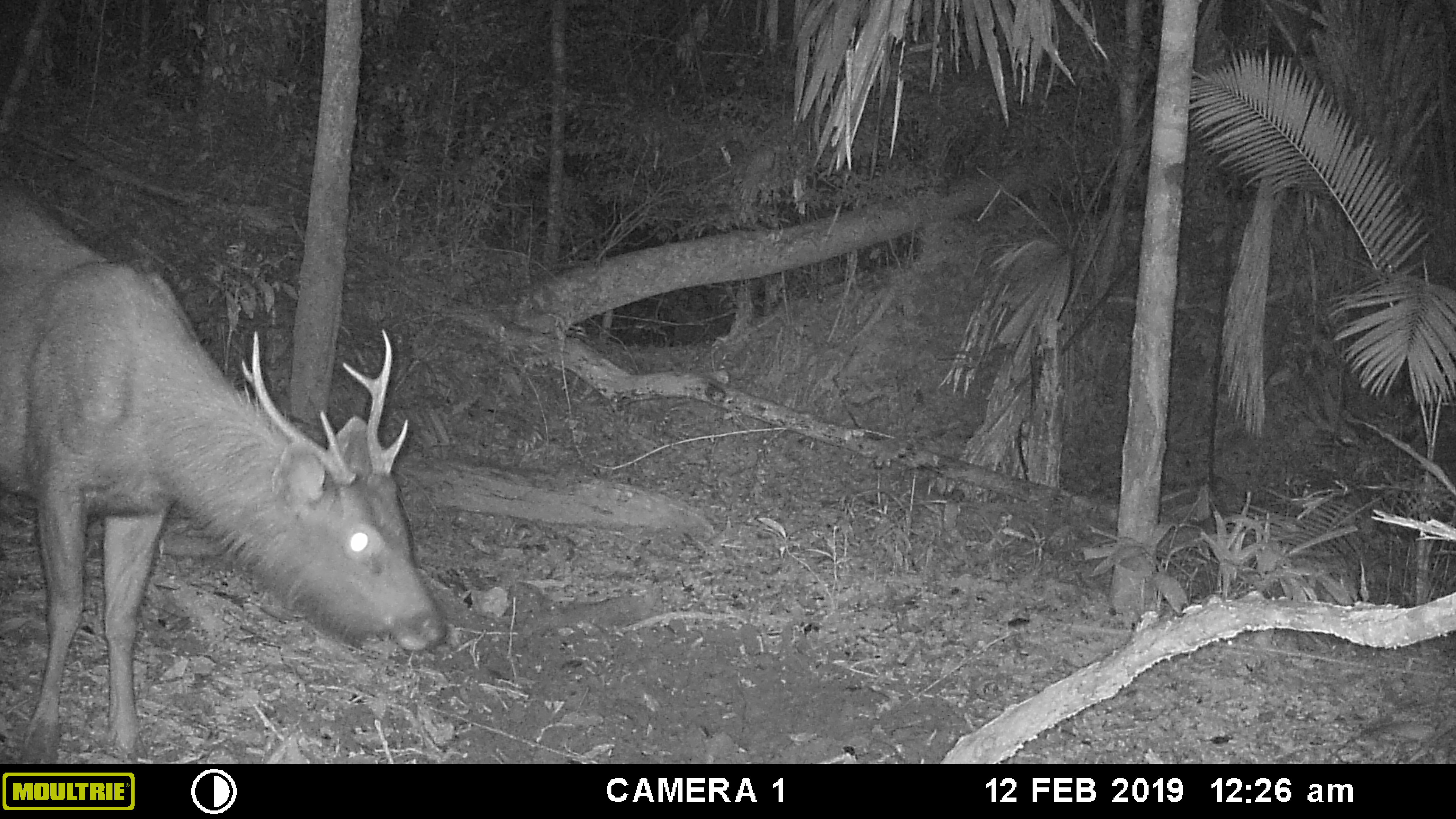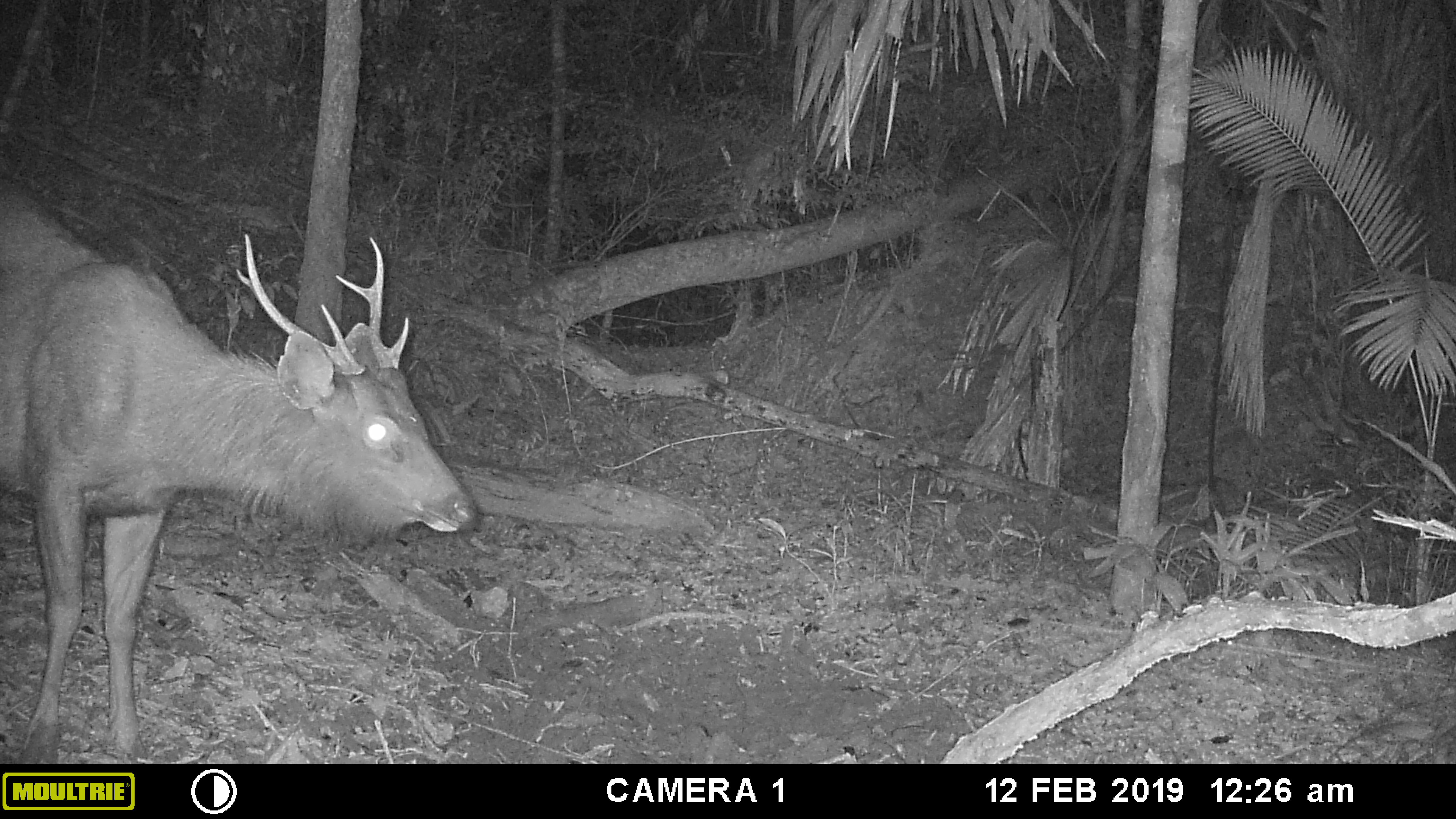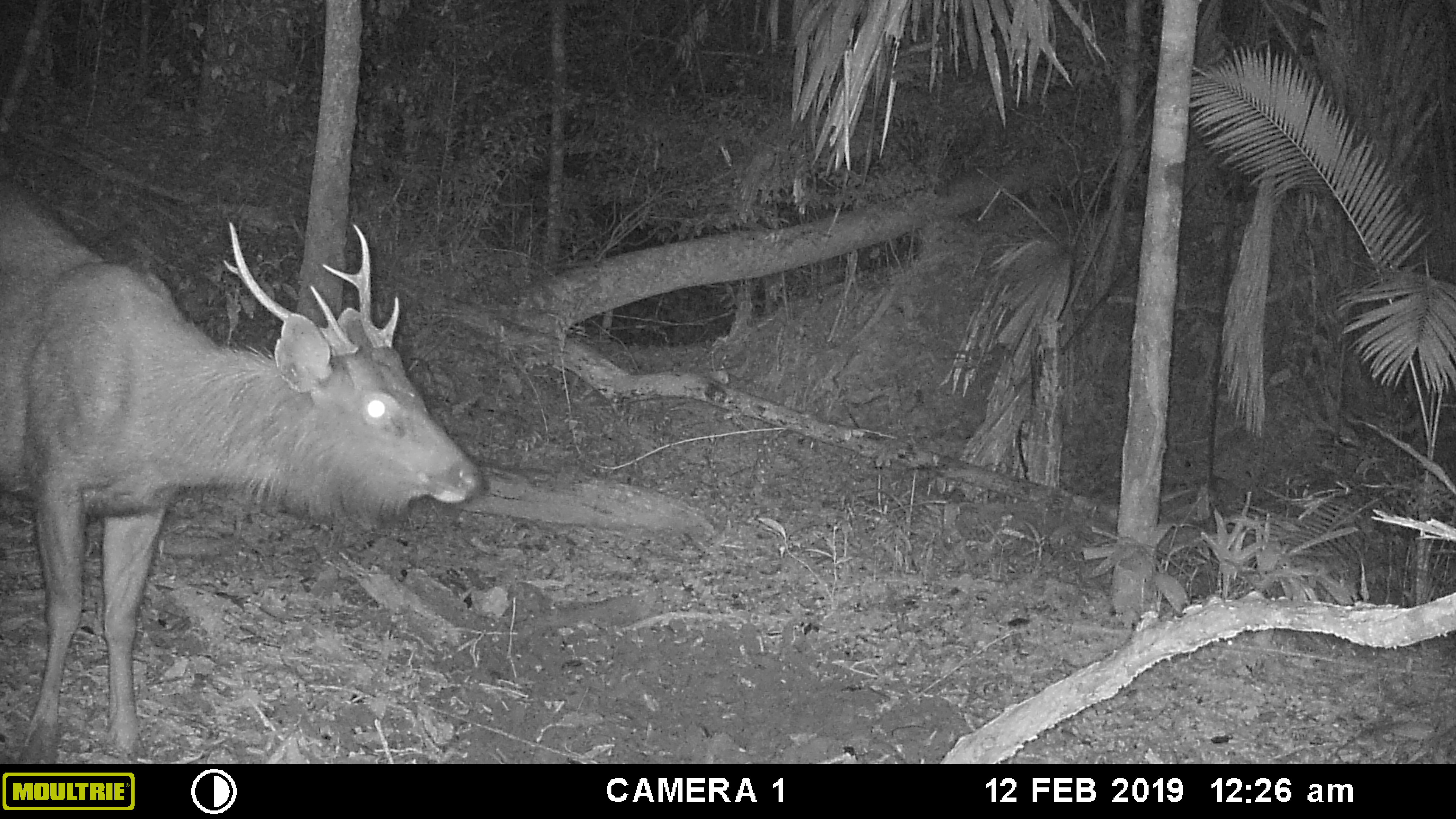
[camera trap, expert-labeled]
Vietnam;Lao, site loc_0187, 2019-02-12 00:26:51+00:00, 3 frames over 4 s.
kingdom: Animalia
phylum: Chordata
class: Mammalia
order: Artiodactyla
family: Cervidae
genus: Rusa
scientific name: Rusa unicolor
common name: sambar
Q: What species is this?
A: Sambar (Rusa unicolor).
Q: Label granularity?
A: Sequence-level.